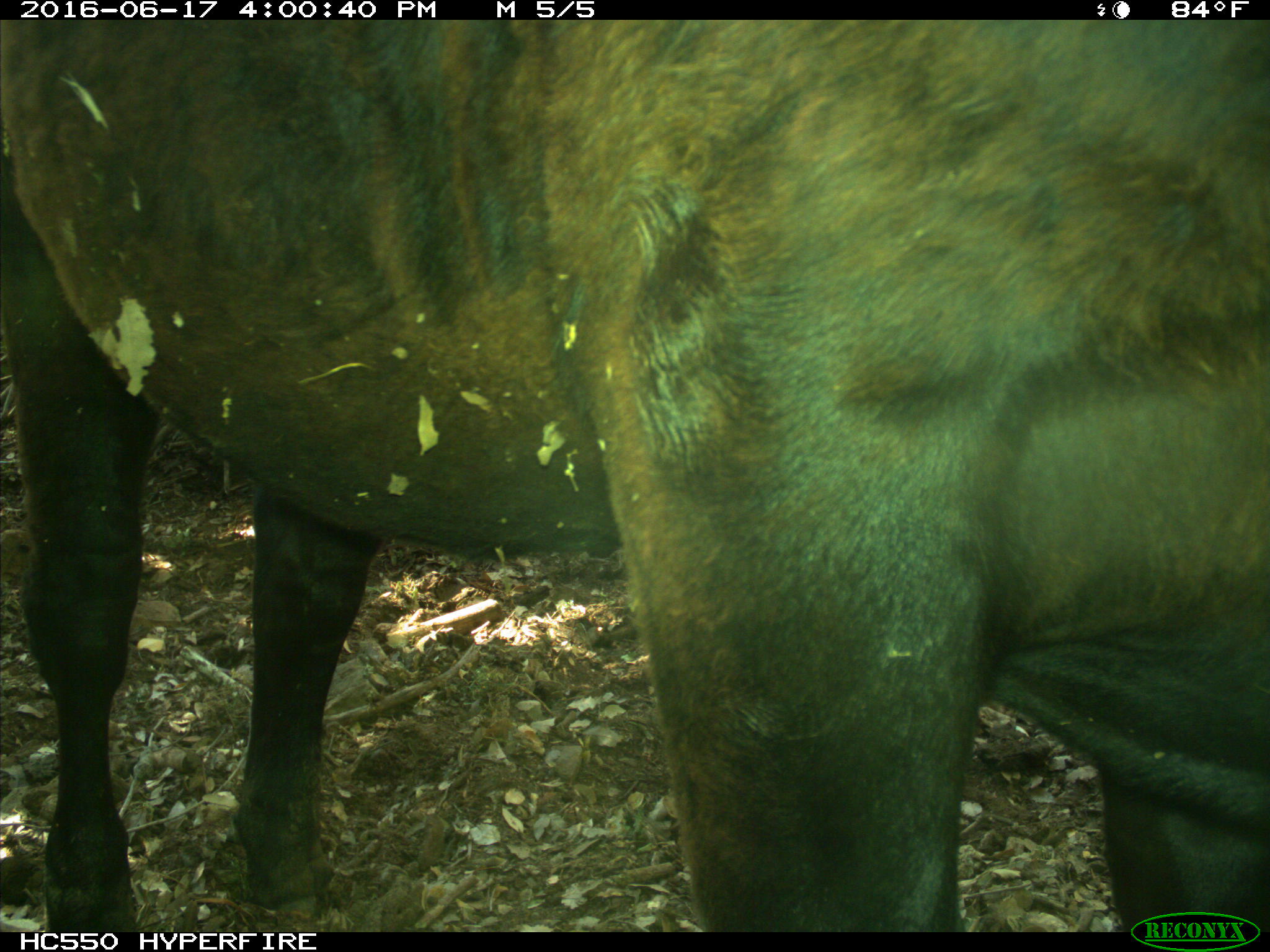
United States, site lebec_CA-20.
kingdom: Animalia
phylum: Chordata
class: Mammalia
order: Artiodactyla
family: Bovidae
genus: Bos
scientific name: Bos taurus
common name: domestic cow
Bos taurus (domestic cow).